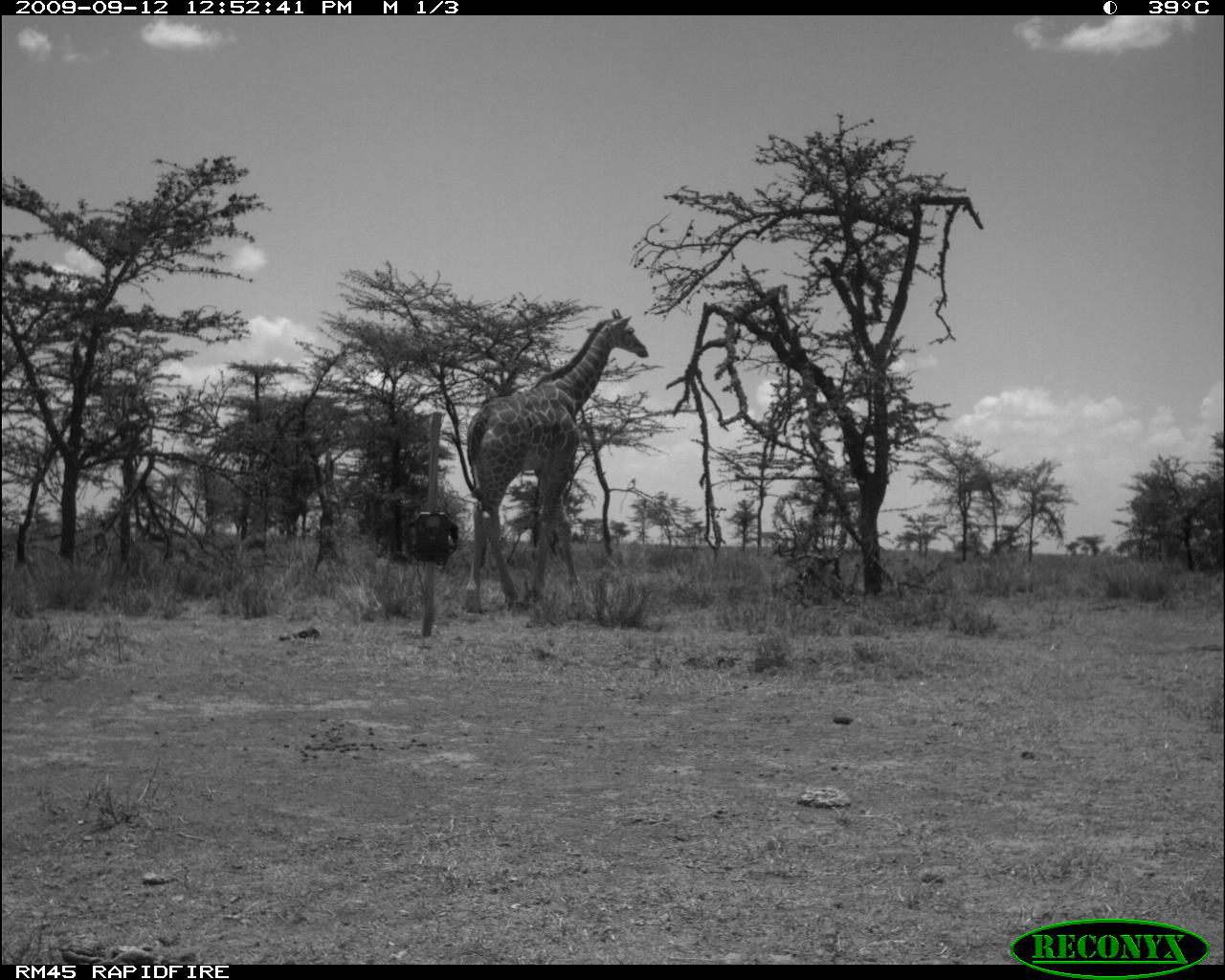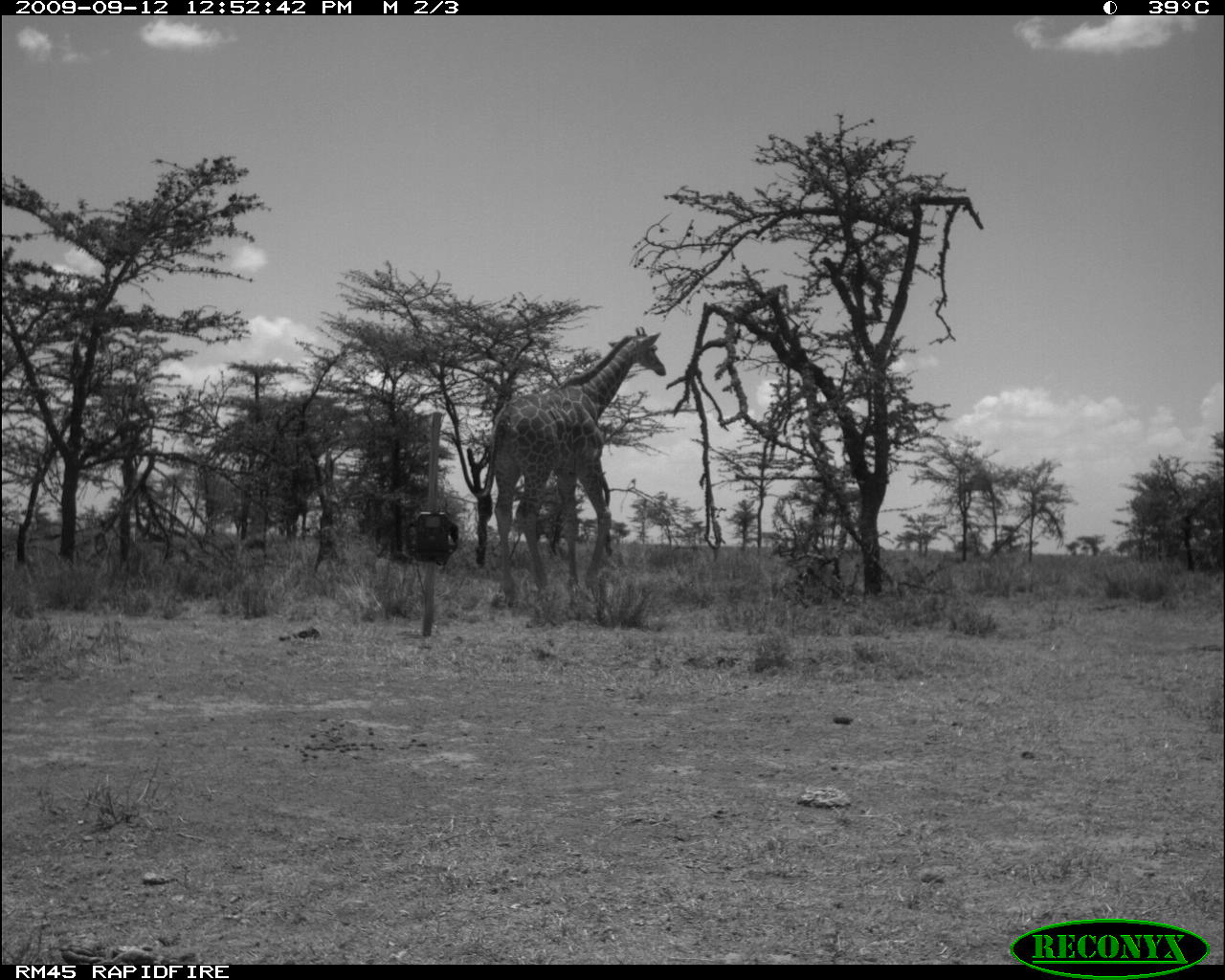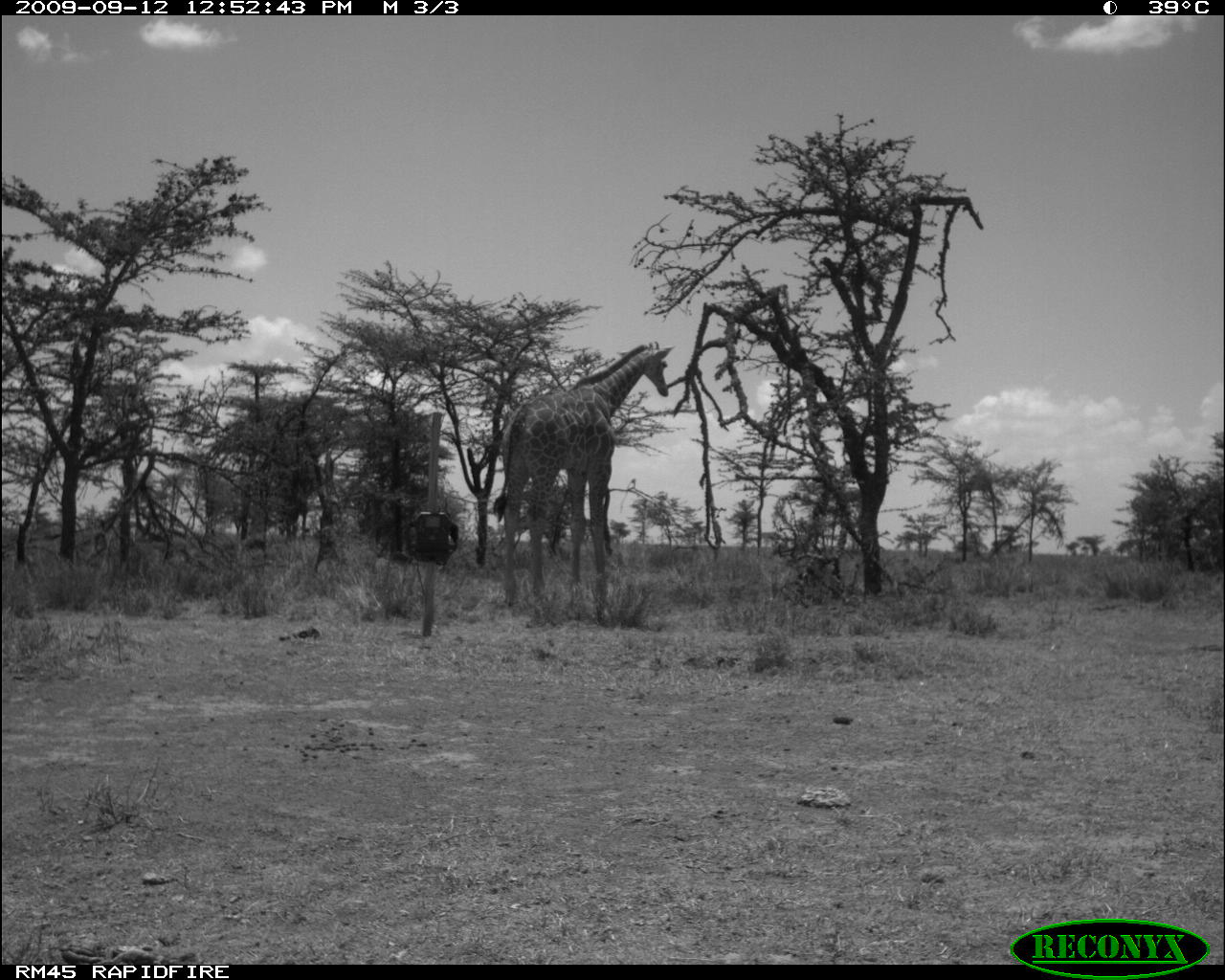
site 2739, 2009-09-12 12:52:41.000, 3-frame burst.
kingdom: Animalia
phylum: Chordata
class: Mammalia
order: Artiodactyla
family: Giraffidae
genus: Giraffa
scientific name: Giraffa camelopardalis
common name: giraffe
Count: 1.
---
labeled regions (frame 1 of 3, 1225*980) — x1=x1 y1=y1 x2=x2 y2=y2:
giraffa camelopardalis: x1=465 y1=307 x2=649 y2=613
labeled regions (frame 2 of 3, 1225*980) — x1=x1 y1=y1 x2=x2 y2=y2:
giraffa camelopardalis: x1=478 y1=326 x2=666 y2=606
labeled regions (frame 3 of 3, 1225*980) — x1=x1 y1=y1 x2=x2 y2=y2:
giraffa camelopardalis: x1=492 y1=340 x2=673 y2=607